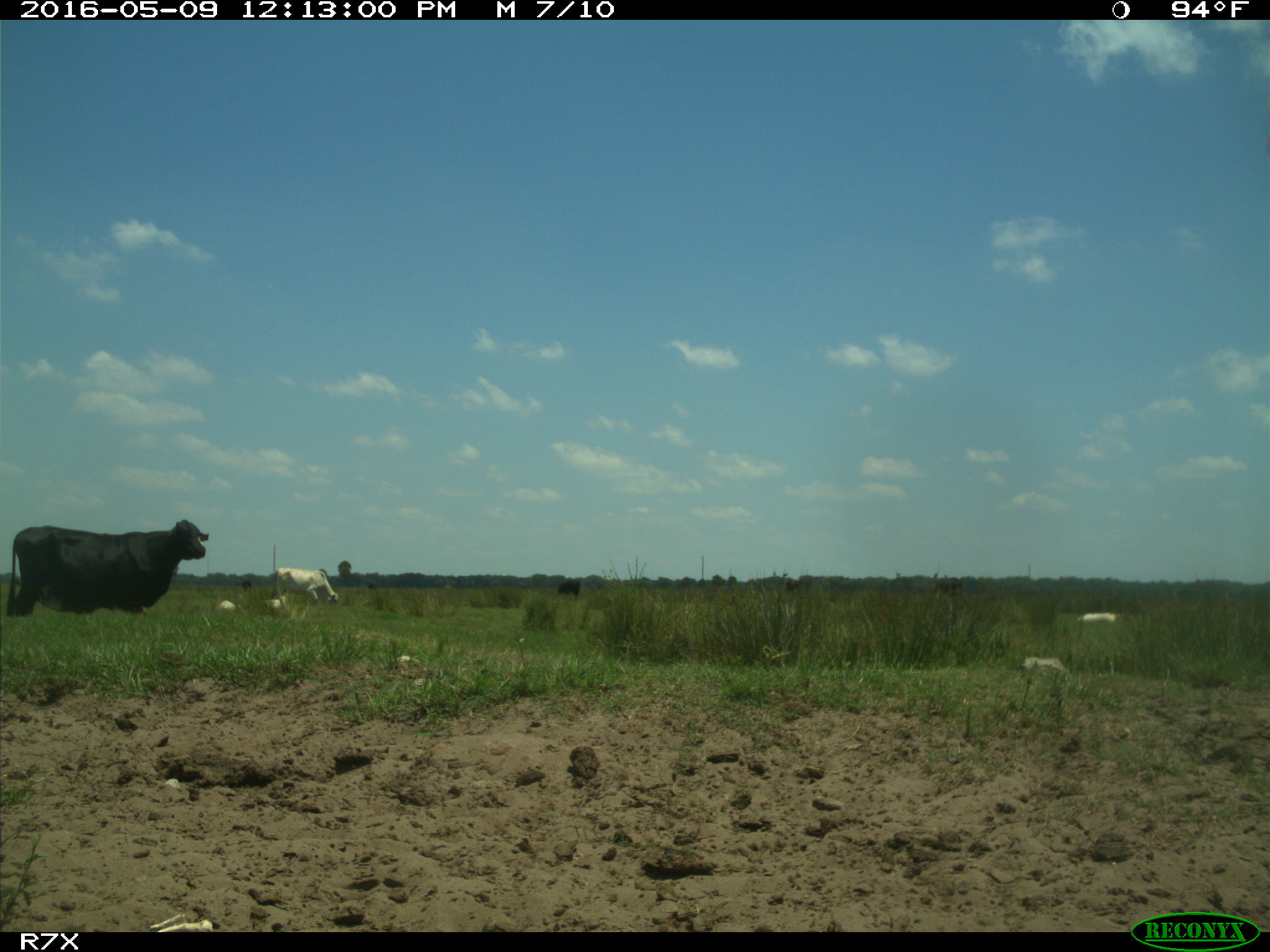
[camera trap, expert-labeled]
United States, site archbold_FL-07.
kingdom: Animalia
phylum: Chordata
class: Mammalia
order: Artiodactyla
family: Bovidae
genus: Bos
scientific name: Bos taurus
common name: domestic cow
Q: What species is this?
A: Bos taurus (domestic cow).